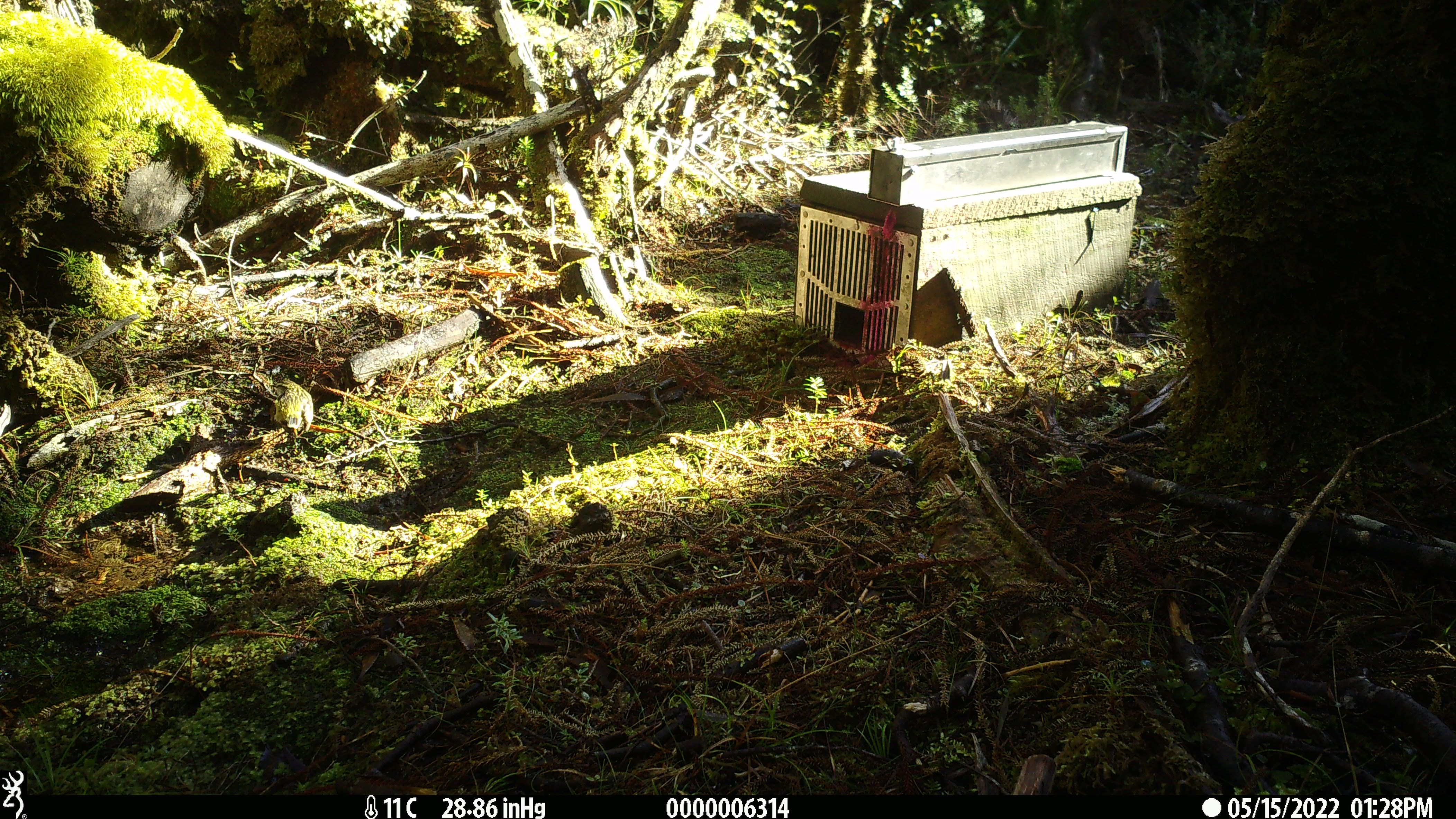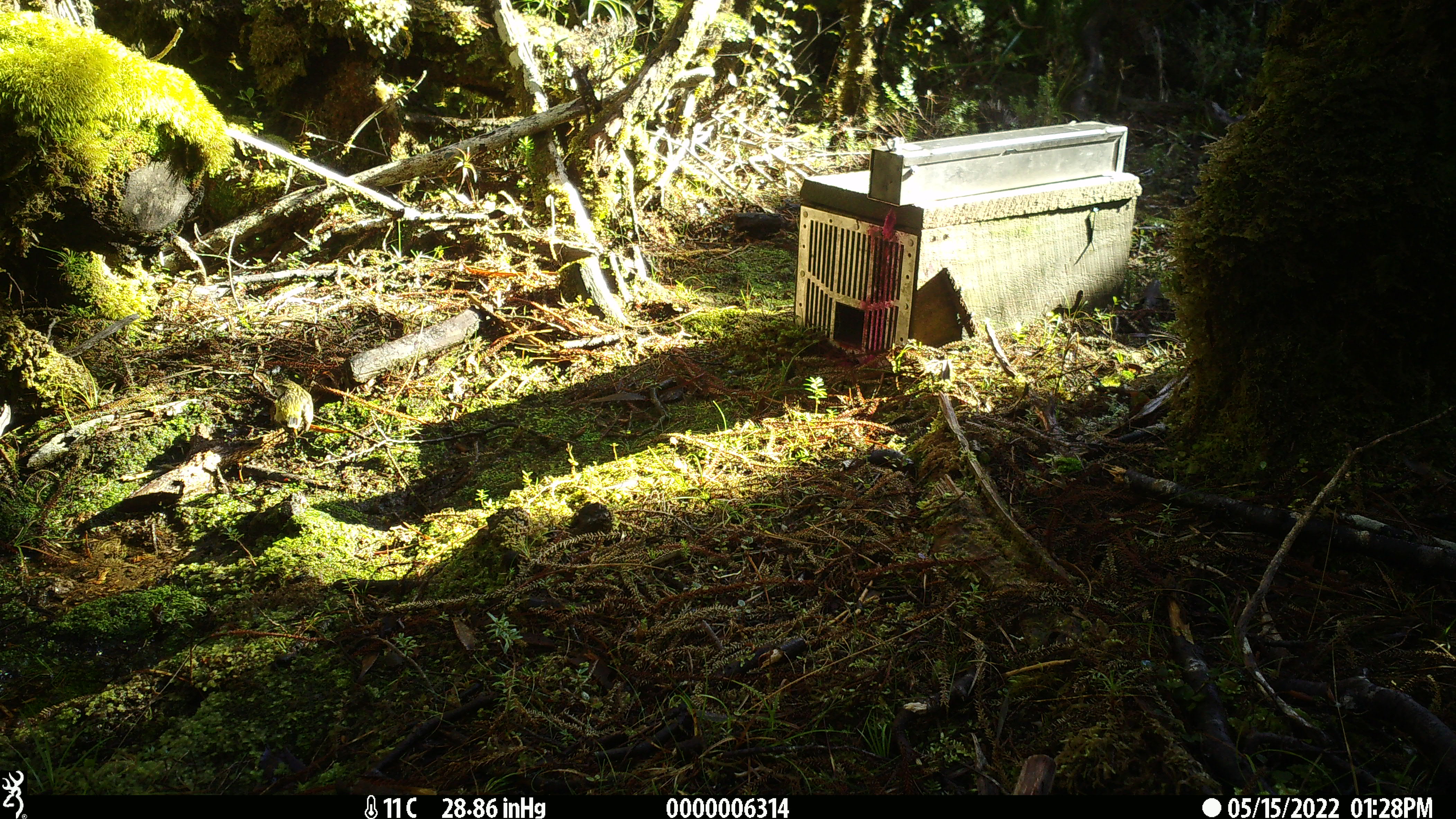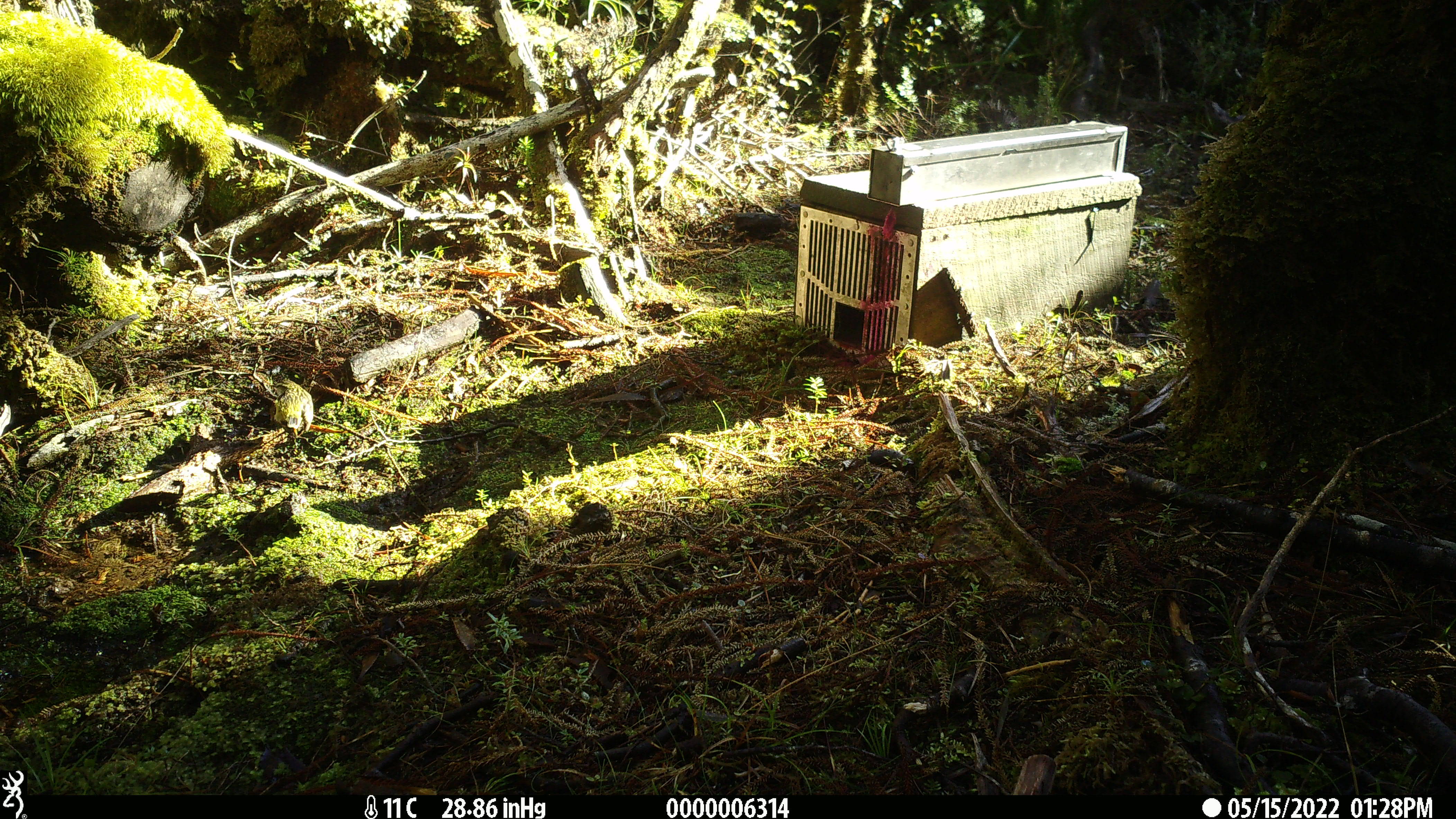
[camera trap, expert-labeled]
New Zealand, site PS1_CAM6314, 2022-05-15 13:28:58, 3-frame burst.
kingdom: Animalia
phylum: Chordata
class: Aves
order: Passeriformes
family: Acanthisittidae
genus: Acanthisitta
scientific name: Acanthisitta chloris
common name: rifleman